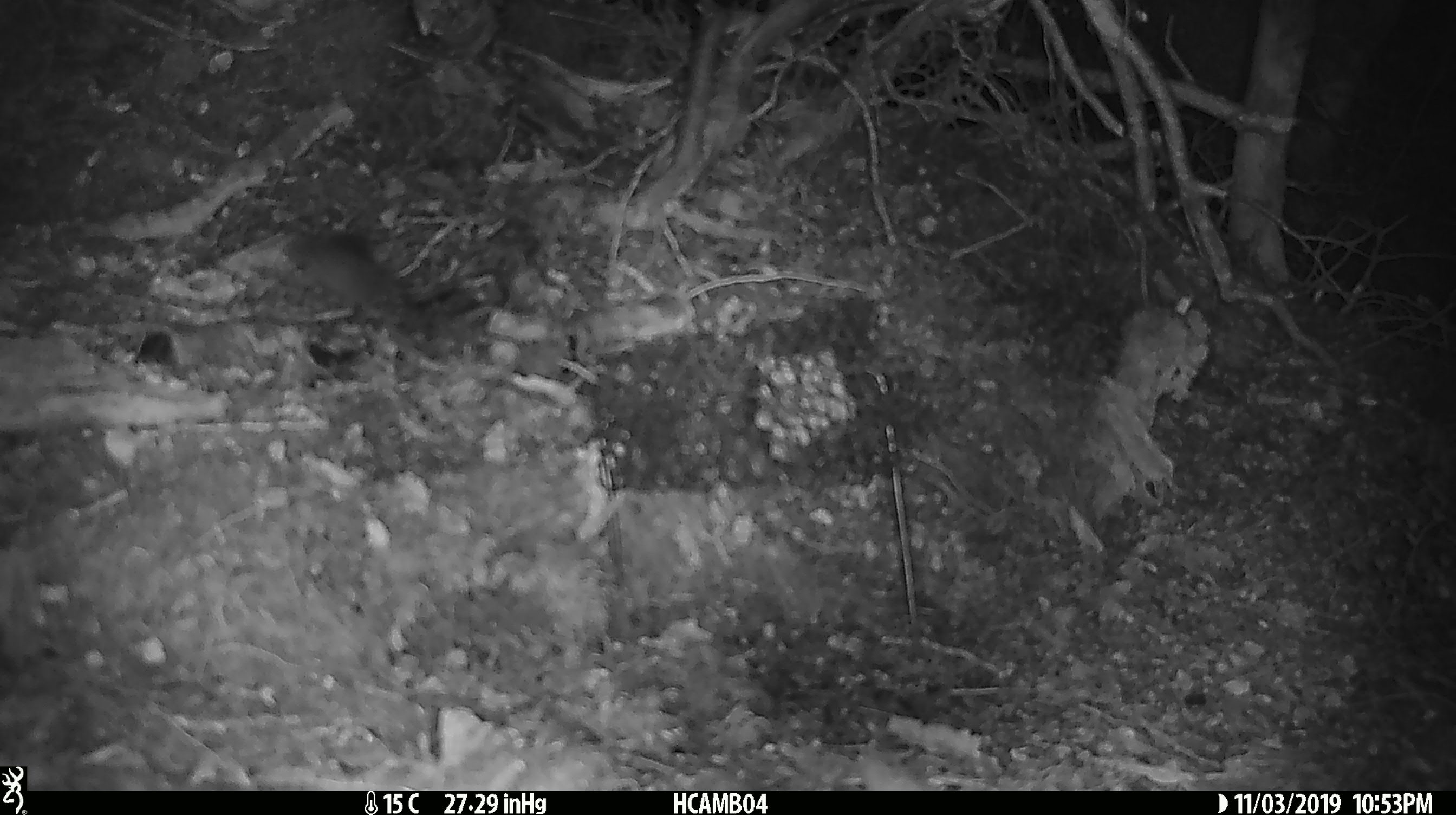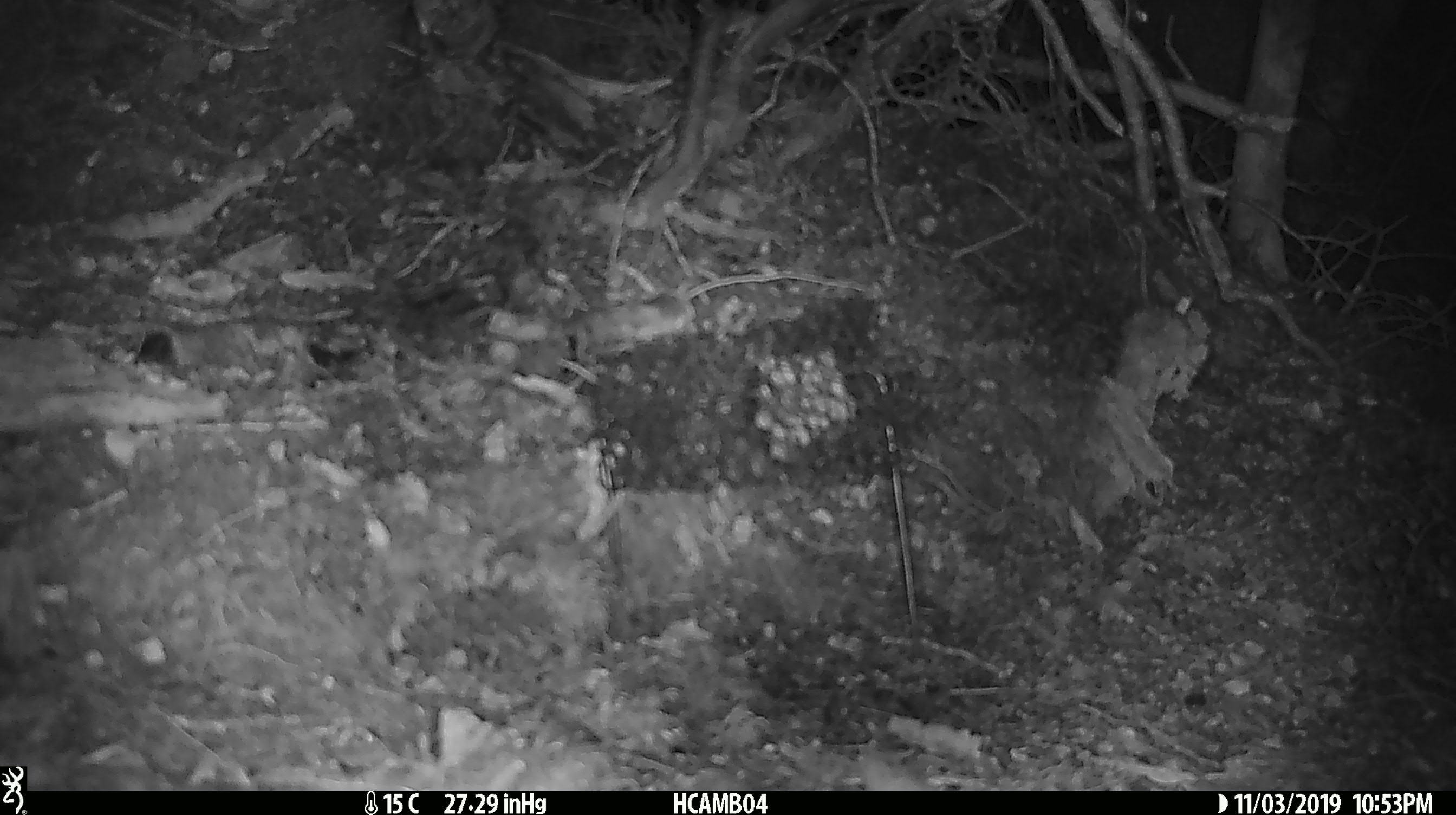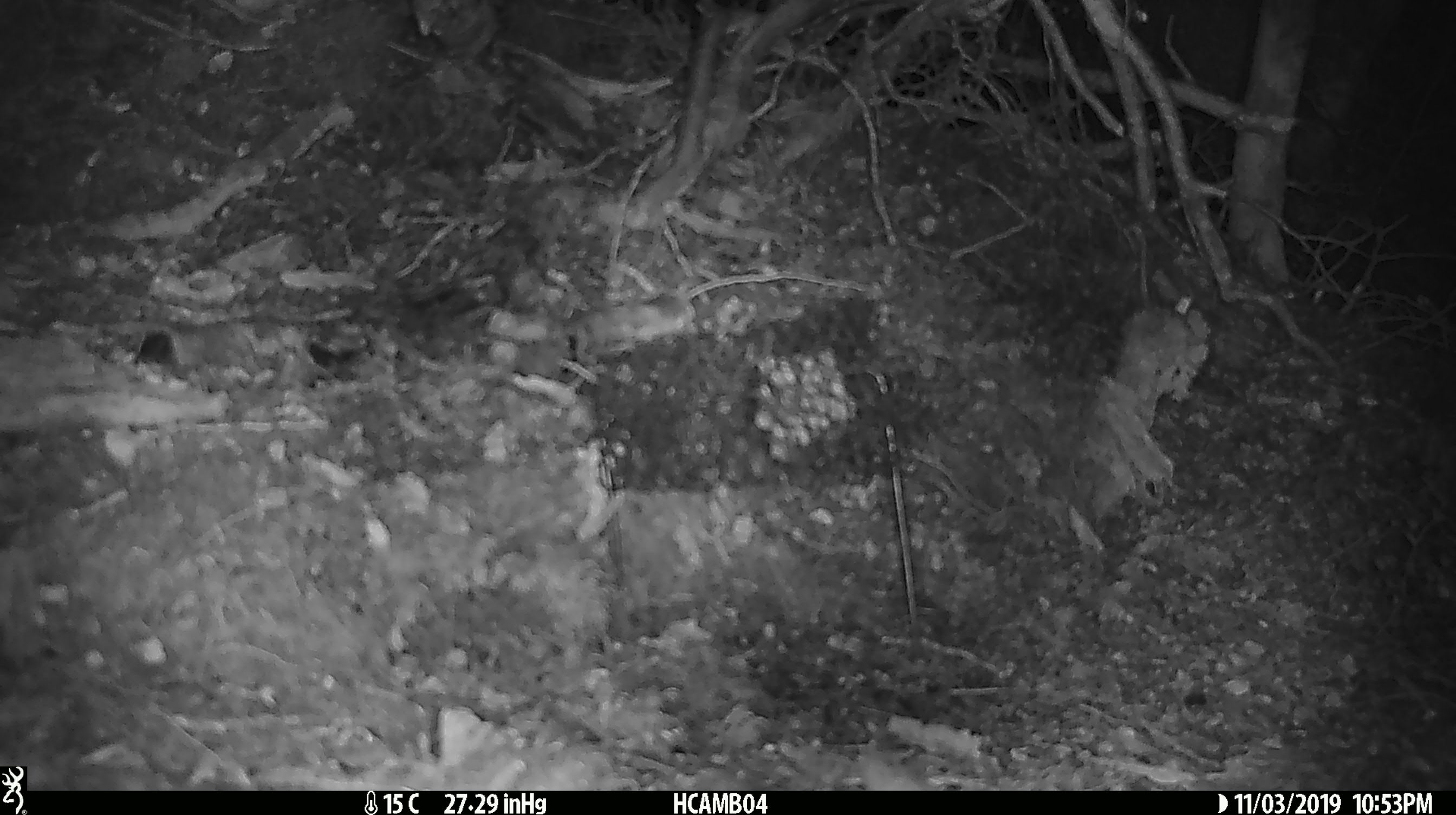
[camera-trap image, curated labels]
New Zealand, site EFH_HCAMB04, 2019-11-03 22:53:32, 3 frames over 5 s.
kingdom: Animalia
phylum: Chordata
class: Mammalia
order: Rodentia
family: Muridae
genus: Mus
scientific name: Mus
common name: mouse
Mouse (Mus).